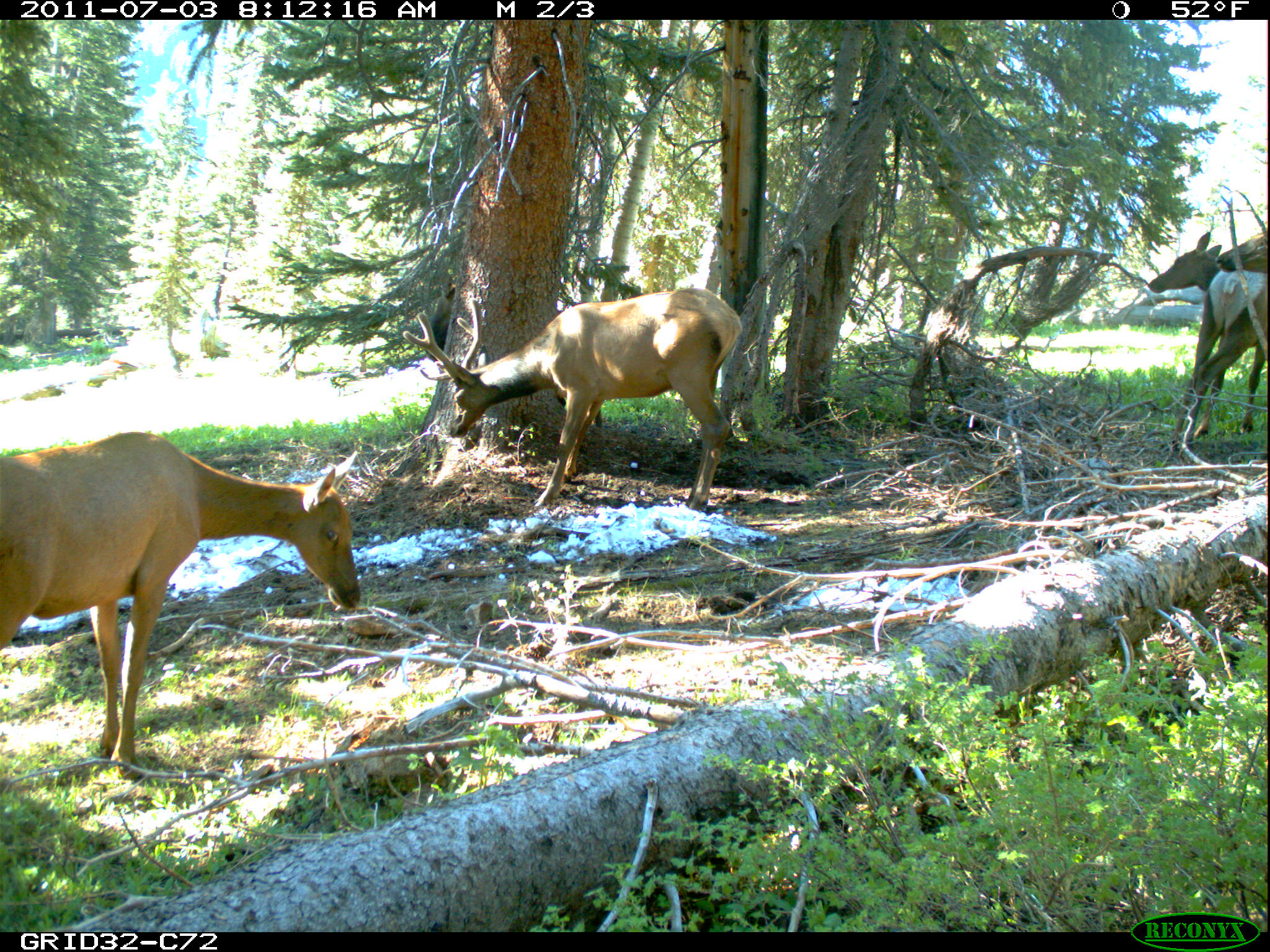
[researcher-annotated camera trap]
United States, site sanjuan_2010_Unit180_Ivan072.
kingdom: Animalia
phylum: Chordata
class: Mammalia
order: Artiodactyla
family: Cervidae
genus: Cervus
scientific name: Cervus elaphus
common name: red deer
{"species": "Cervus elaphus (red deer)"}